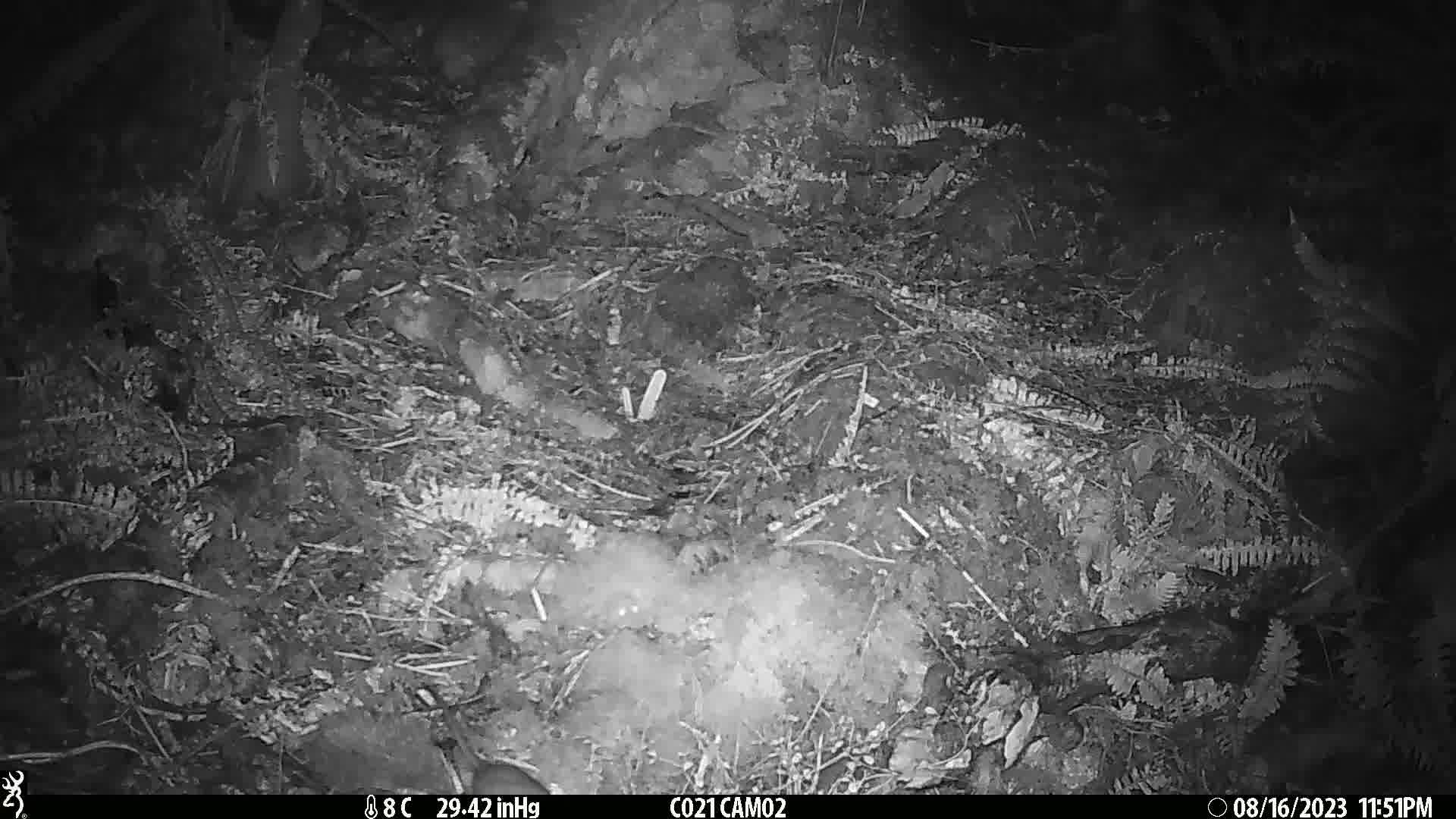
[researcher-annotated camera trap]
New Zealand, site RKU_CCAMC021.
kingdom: Animalia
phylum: Chordata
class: Mammalia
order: Rodentia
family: Muridae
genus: Rattus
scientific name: Rattus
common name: rat